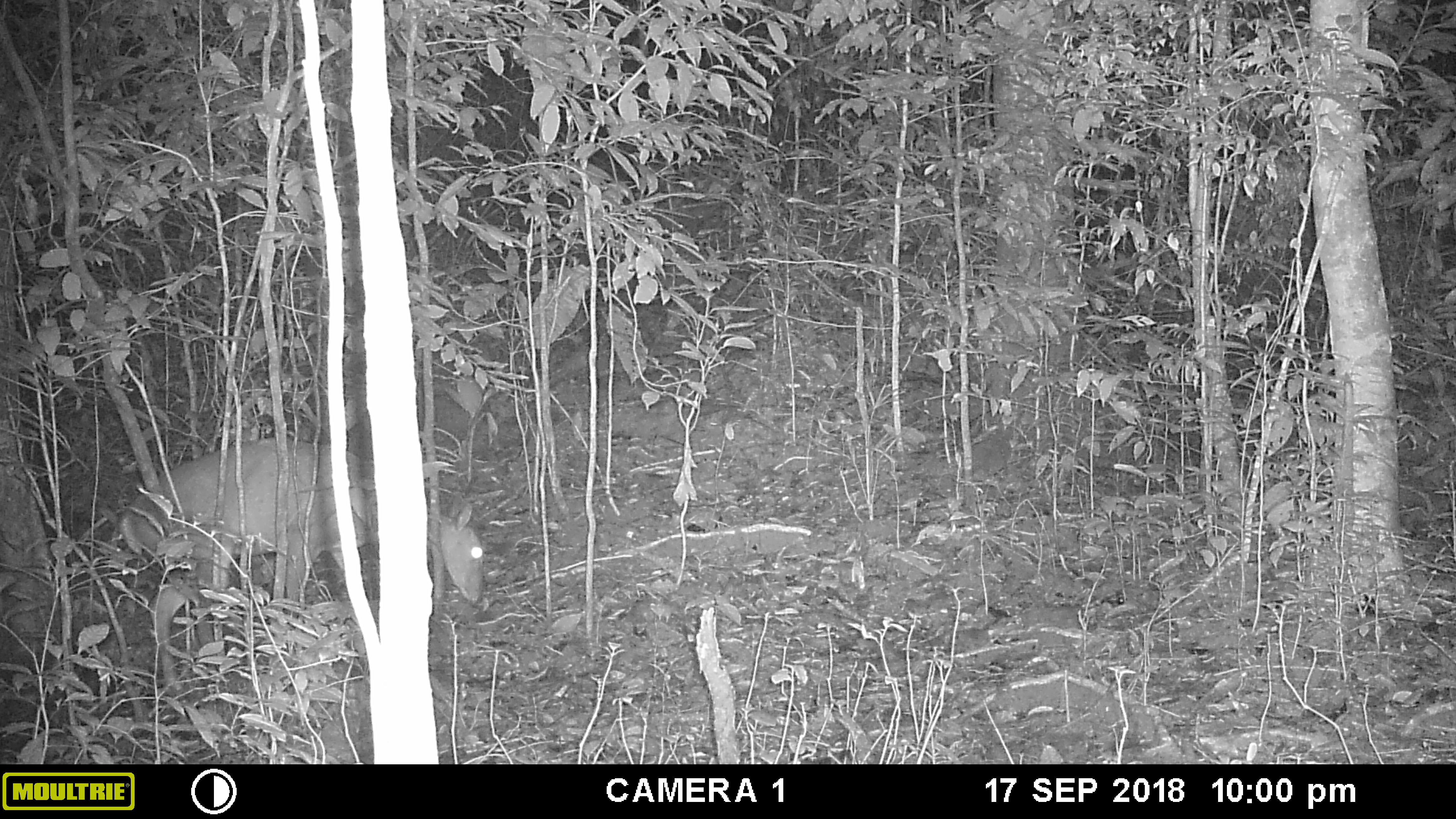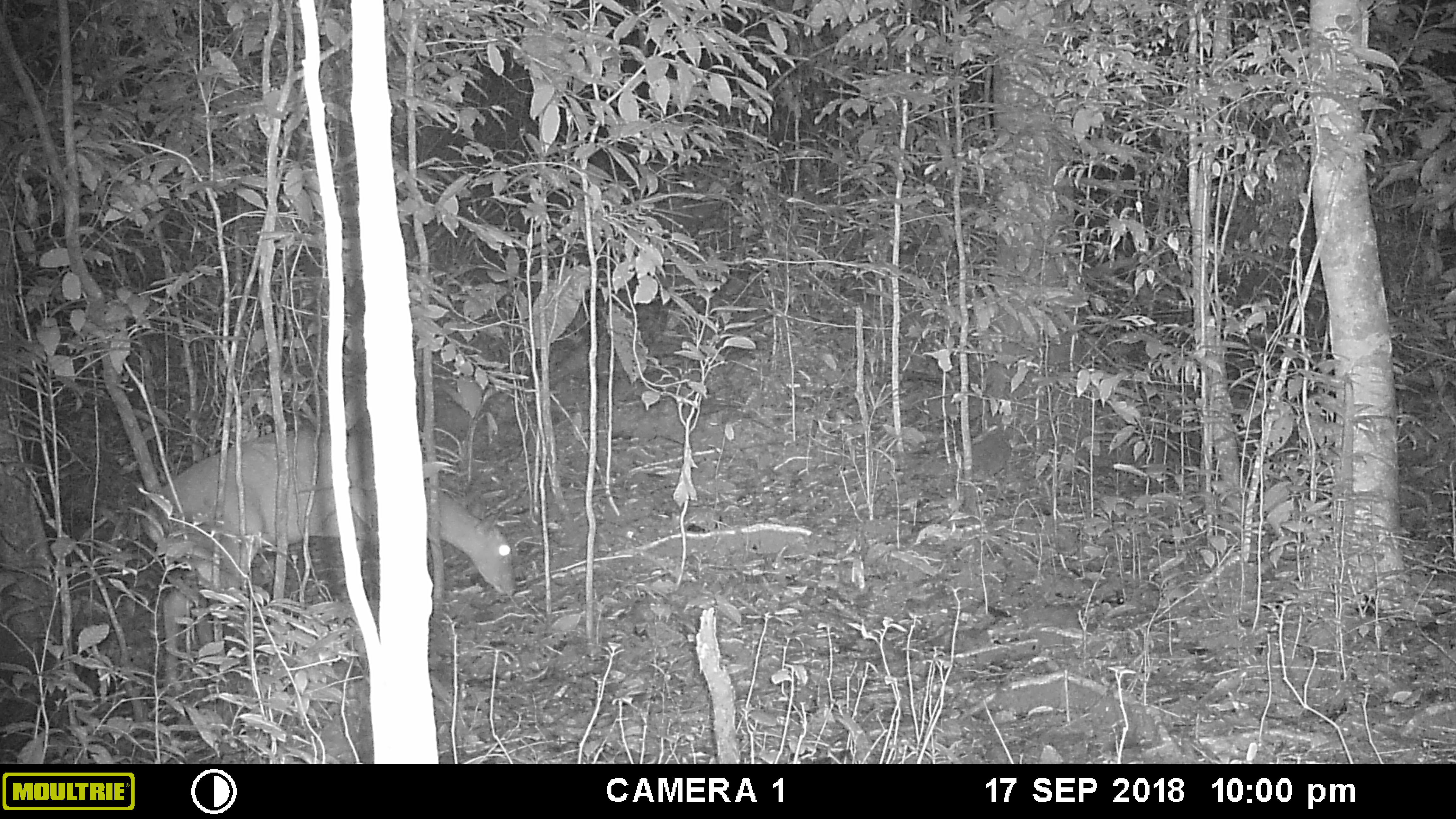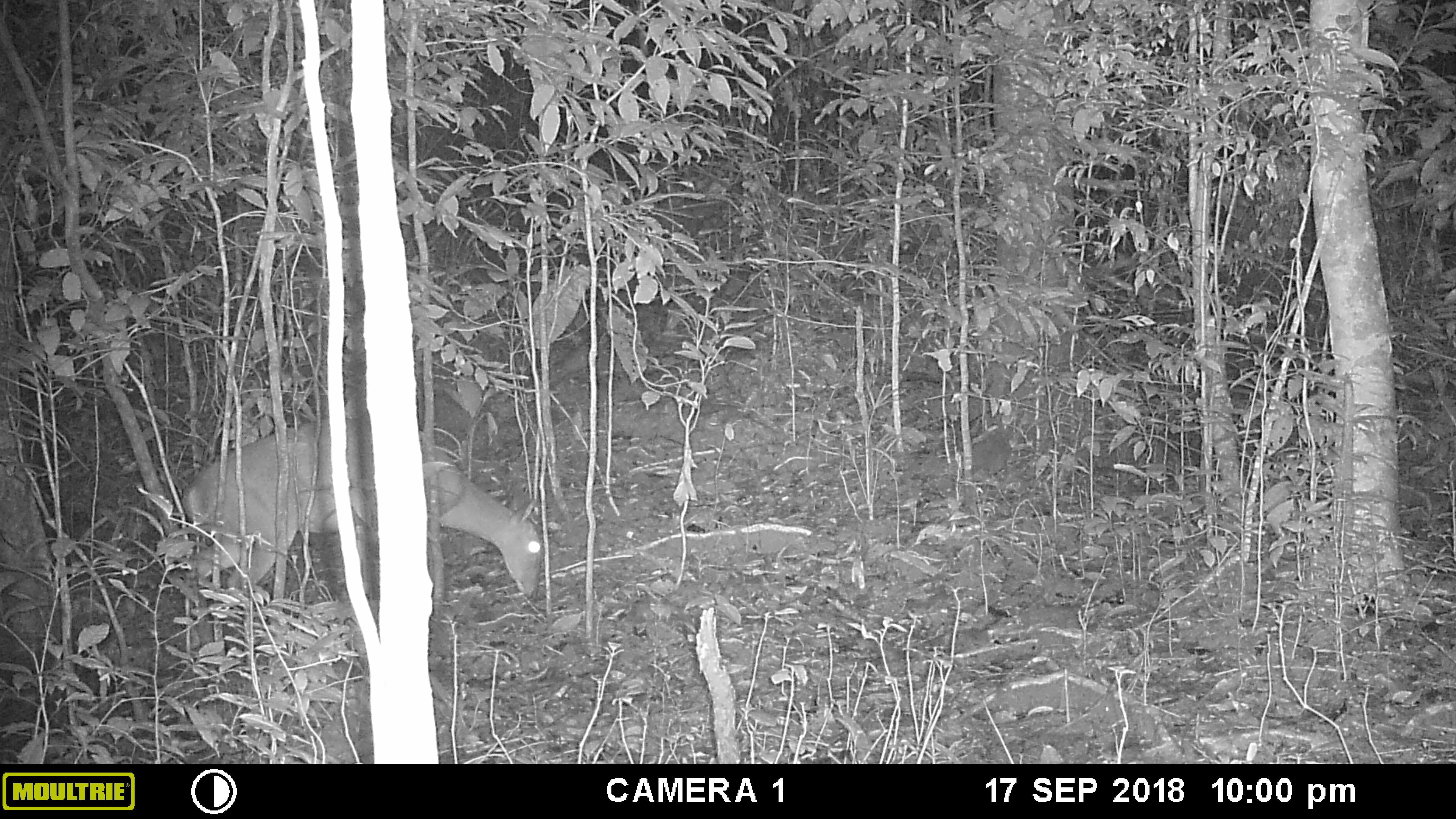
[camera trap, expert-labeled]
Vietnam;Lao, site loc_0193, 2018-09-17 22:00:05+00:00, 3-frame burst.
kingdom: Animalia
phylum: Chordata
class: Mammalia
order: Artiodactyla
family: Cervidae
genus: Muntiacus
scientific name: Muntiacus vuquangensis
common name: large-antlered muntjac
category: large antlered muntjac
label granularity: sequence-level